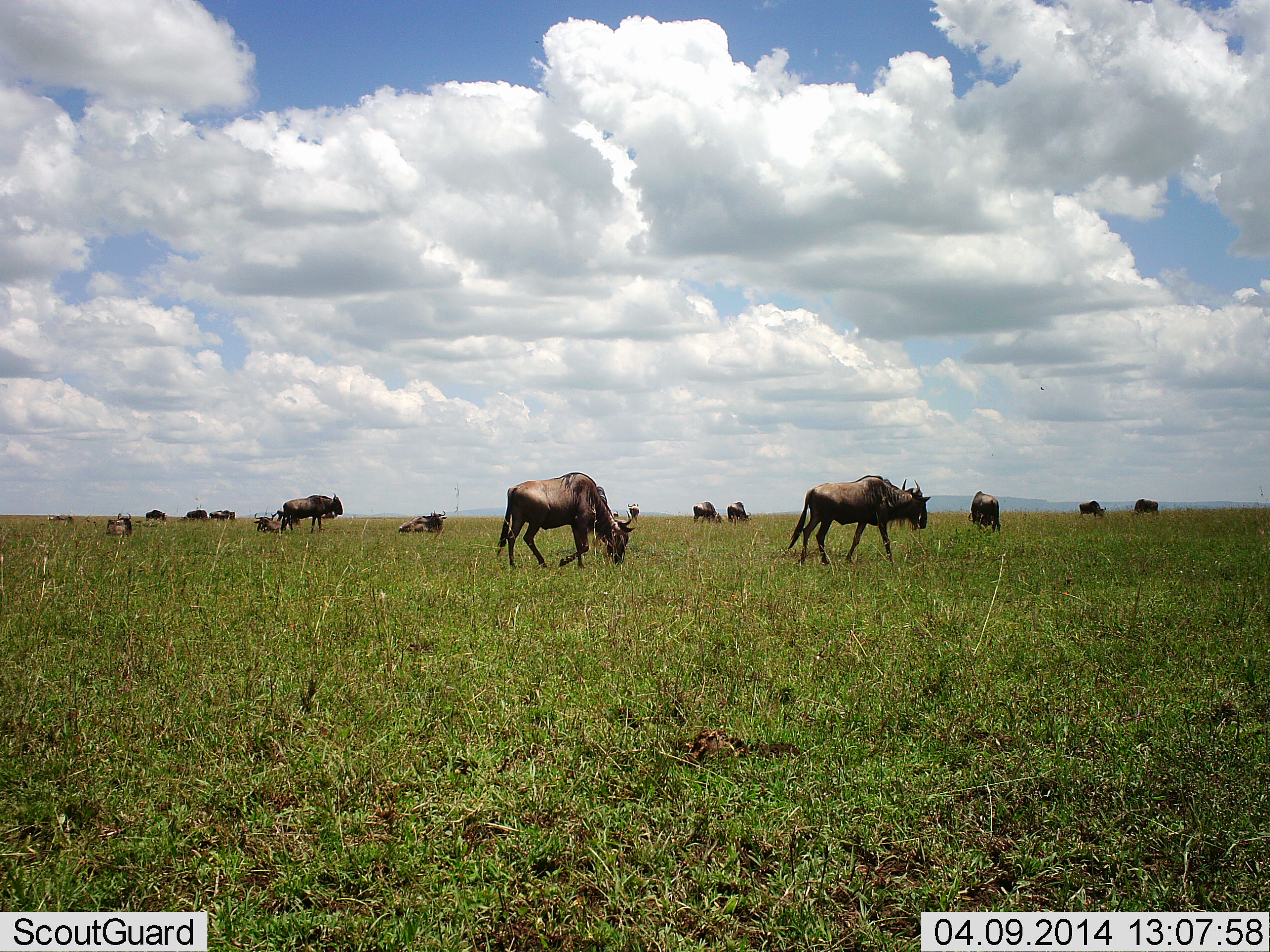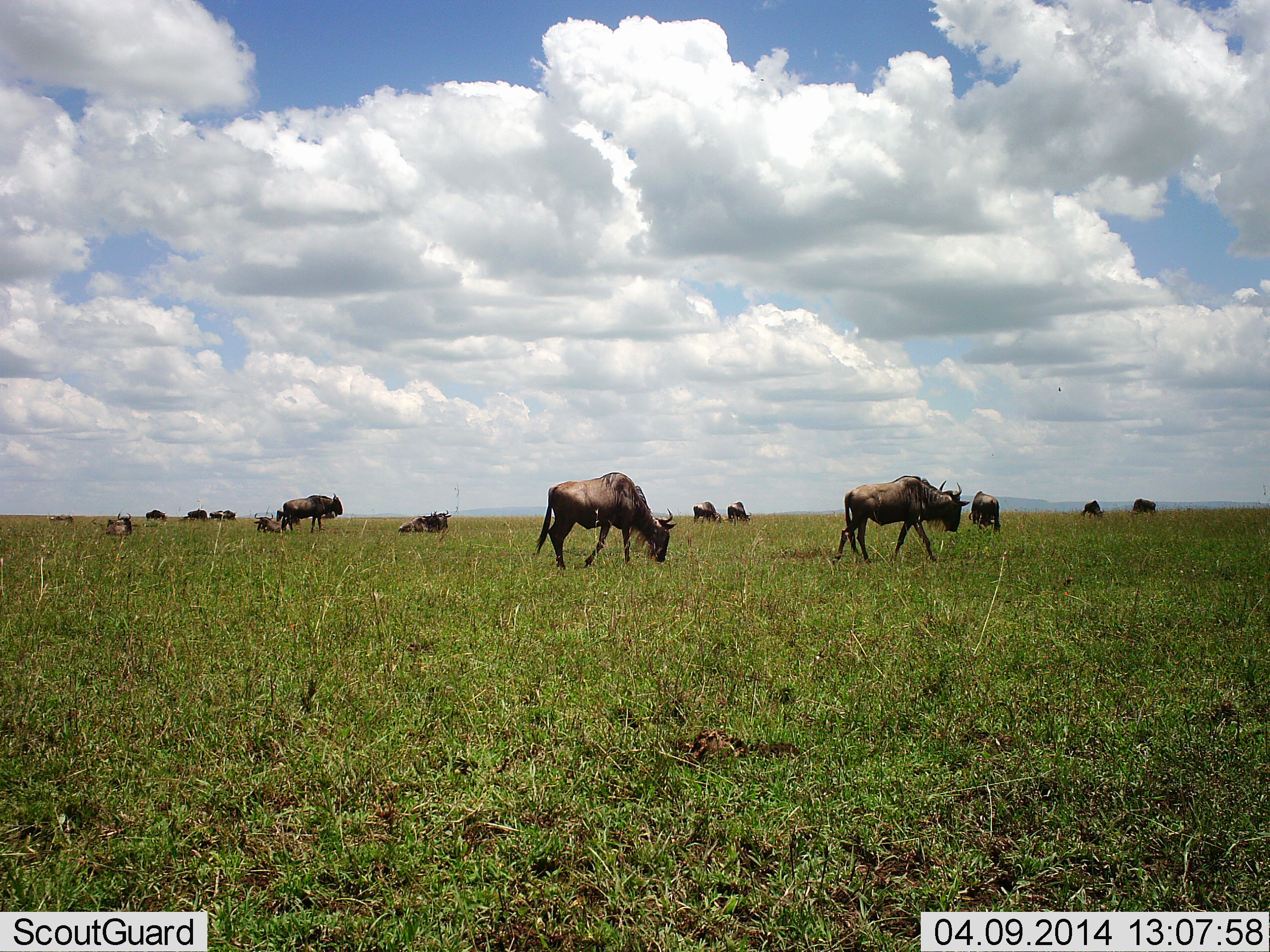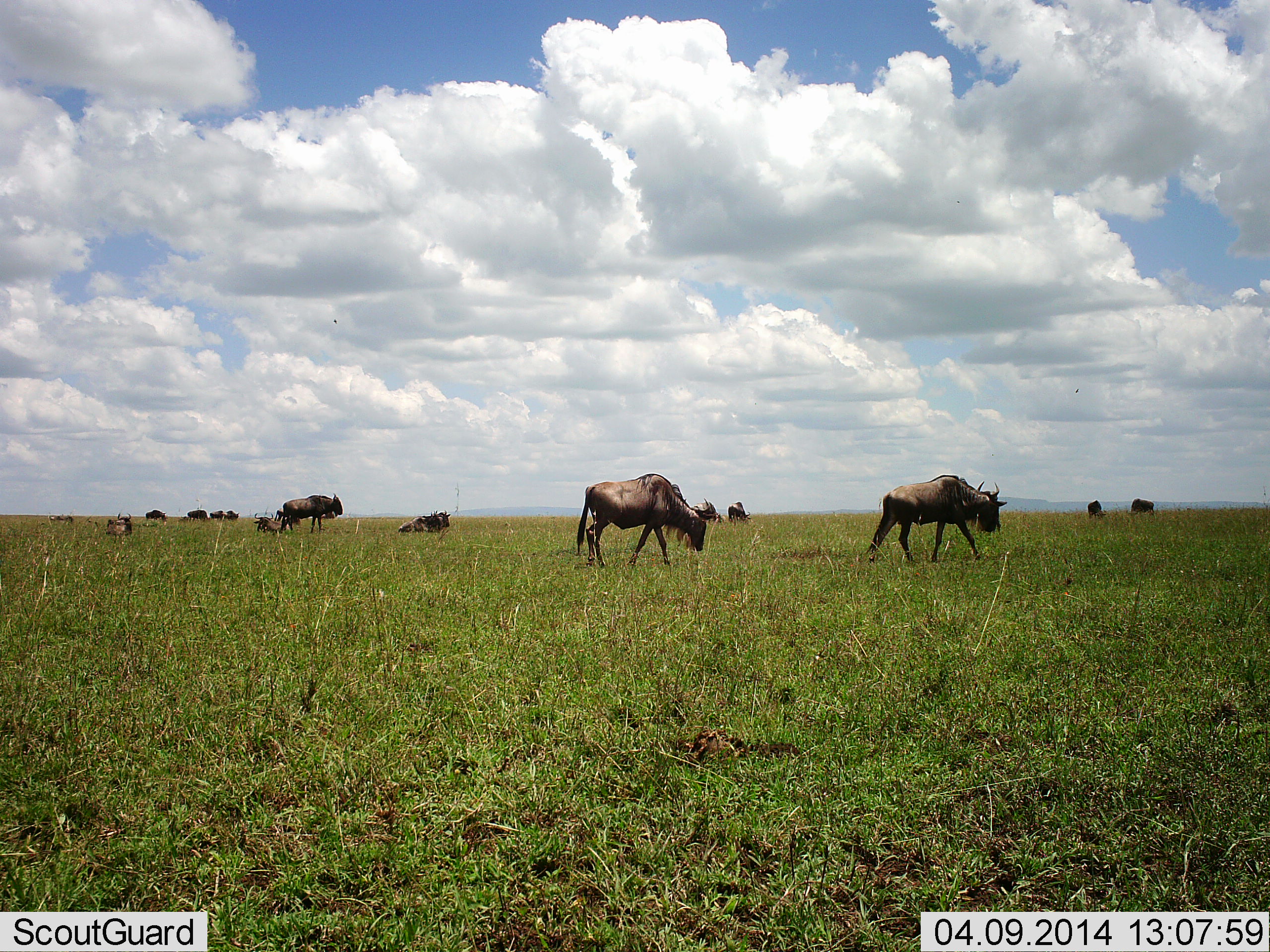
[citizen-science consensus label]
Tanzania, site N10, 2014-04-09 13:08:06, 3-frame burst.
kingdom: Animalia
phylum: Chordata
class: Mammalia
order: Artiodactyla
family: Bovidae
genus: Connochaetes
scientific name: Connochaetes taurinus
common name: blue wildebeest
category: wildebeest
Wildebeest (blue wildebeest) (Connochaetes taurinus), count 11-50. Behavior (volunteer vote fractions): standing 50%, resting 40%, moving 60%, interacting 0%. Young present (vote fraction): 0%. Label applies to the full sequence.